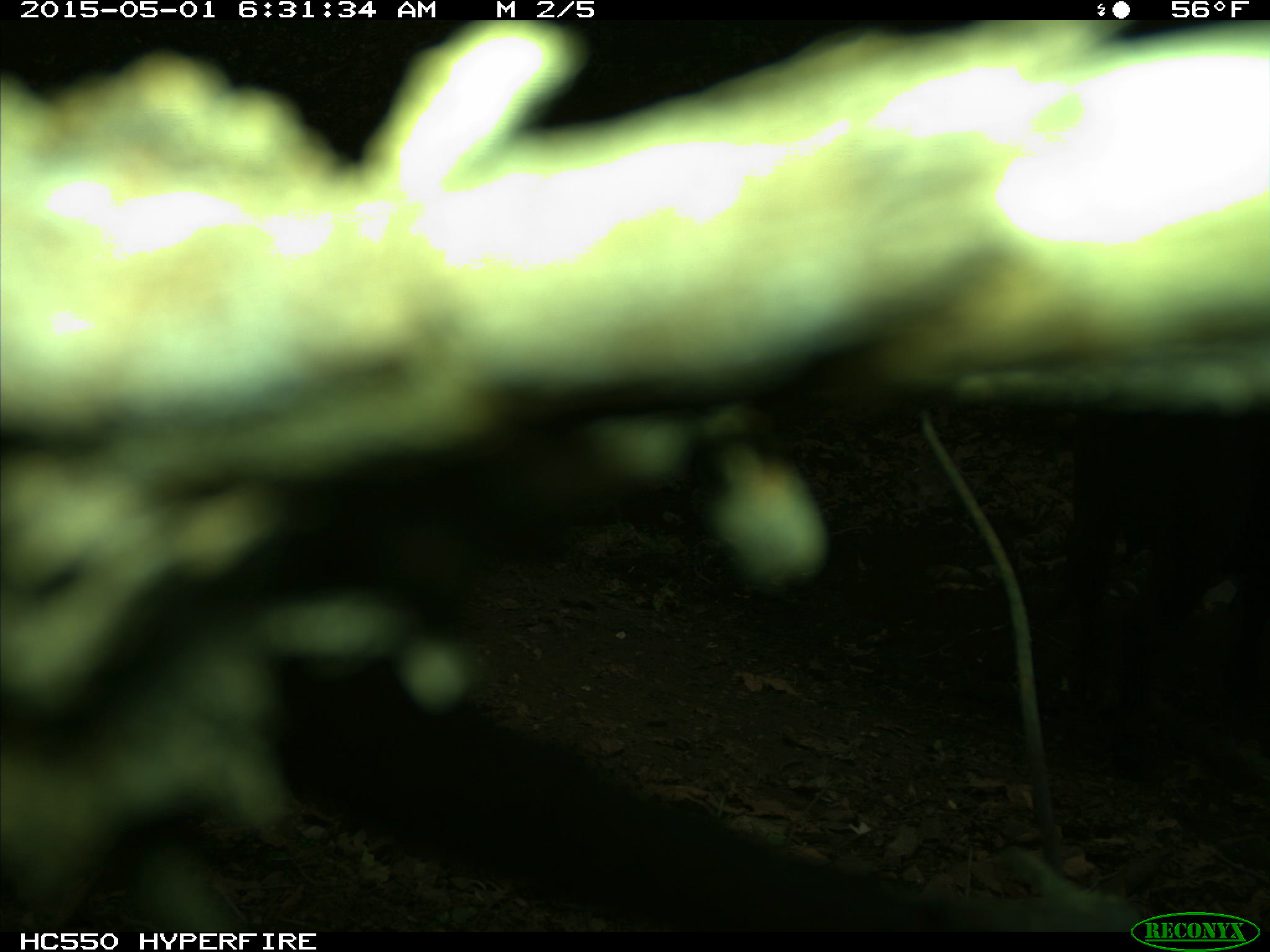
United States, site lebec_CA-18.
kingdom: Animalia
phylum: Chordata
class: Mammalia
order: Artiodactyla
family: Bovidae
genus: Bos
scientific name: Bos taurus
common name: domestic cow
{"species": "Bos taurus (domestic cow)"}